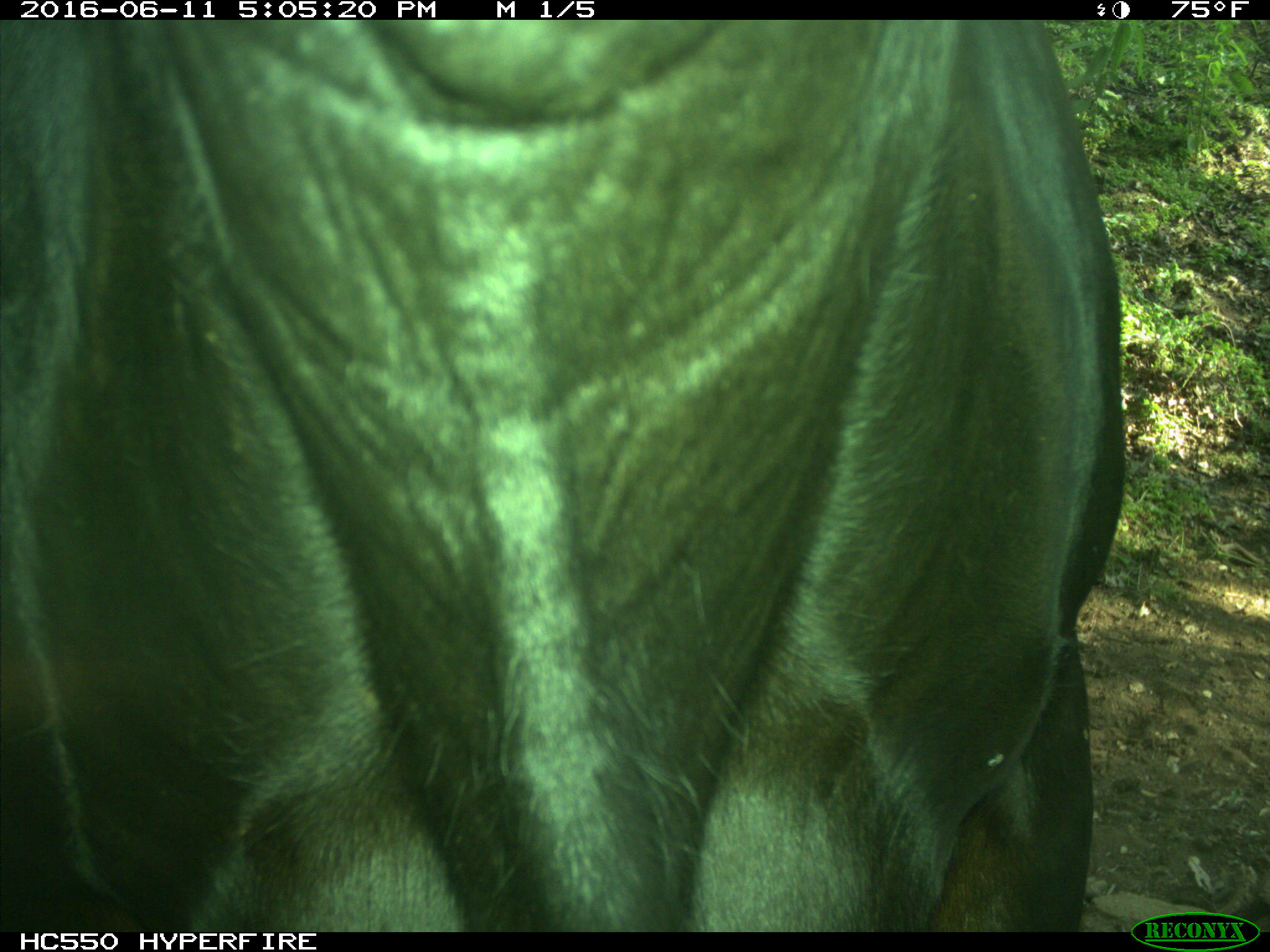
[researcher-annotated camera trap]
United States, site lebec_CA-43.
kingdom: Animalia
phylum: Chordata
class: Mammalia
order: Artiodactyla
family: Bovidae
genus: Bos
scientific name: Bos taurus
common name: domestic cow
Bos taurus (domestic cow).